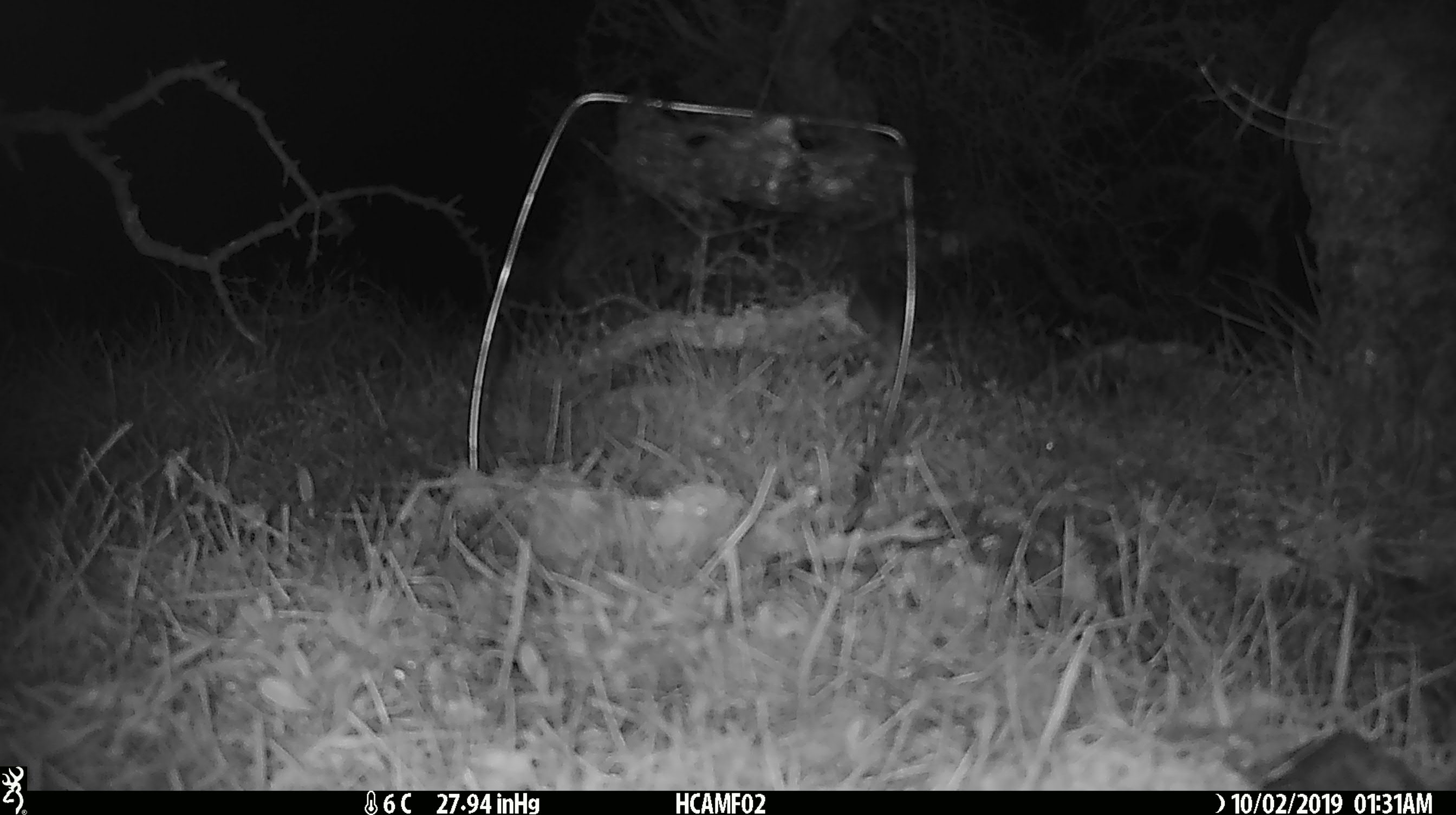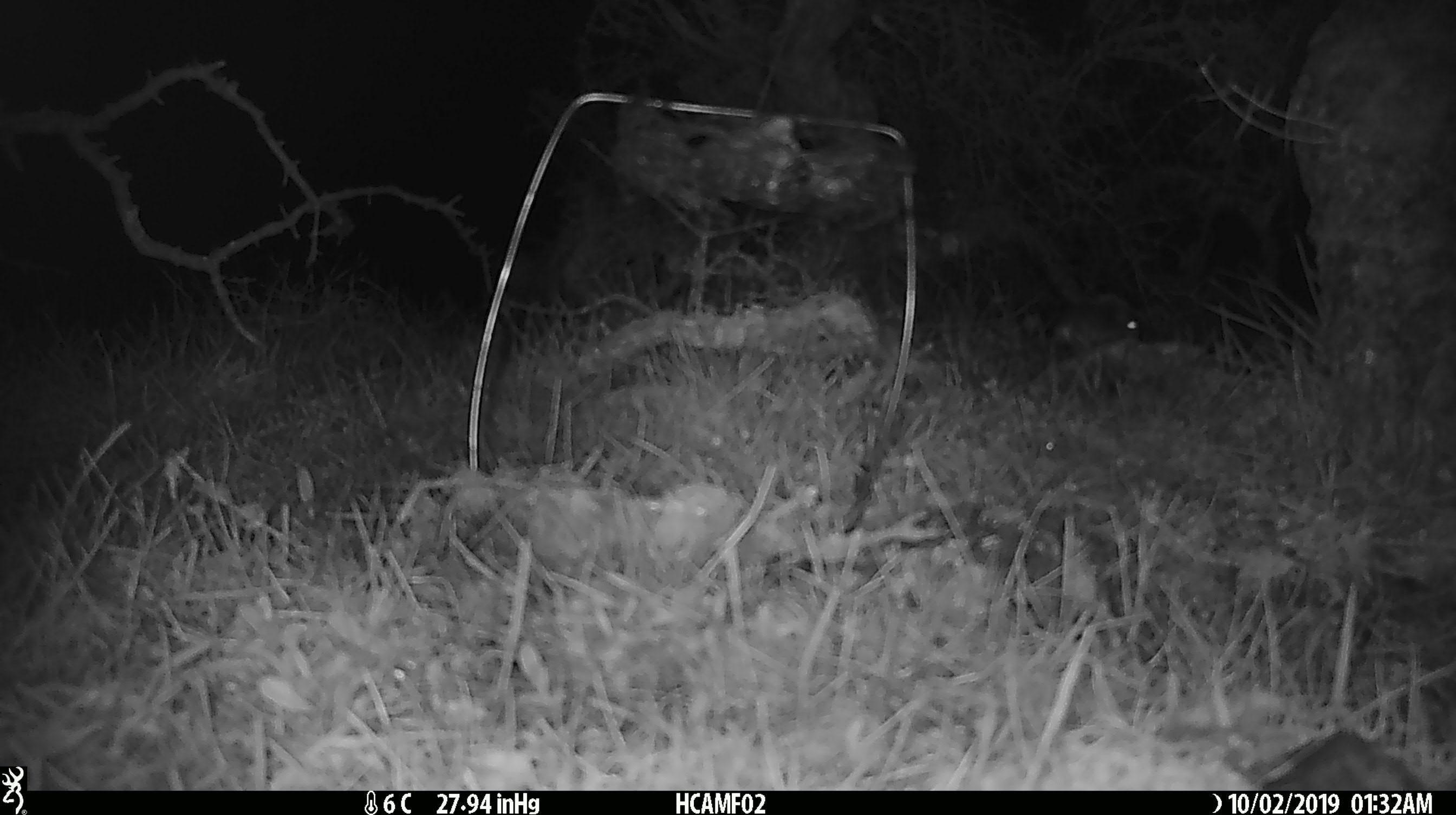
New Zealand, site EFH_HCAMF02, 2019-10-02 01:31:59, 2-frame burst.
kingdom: Animalia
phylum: Chordata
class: Mammalia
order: Rodentia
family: Muridae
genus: Mus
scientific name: Mus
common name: mouse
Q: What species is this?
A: Mouse (Mus).